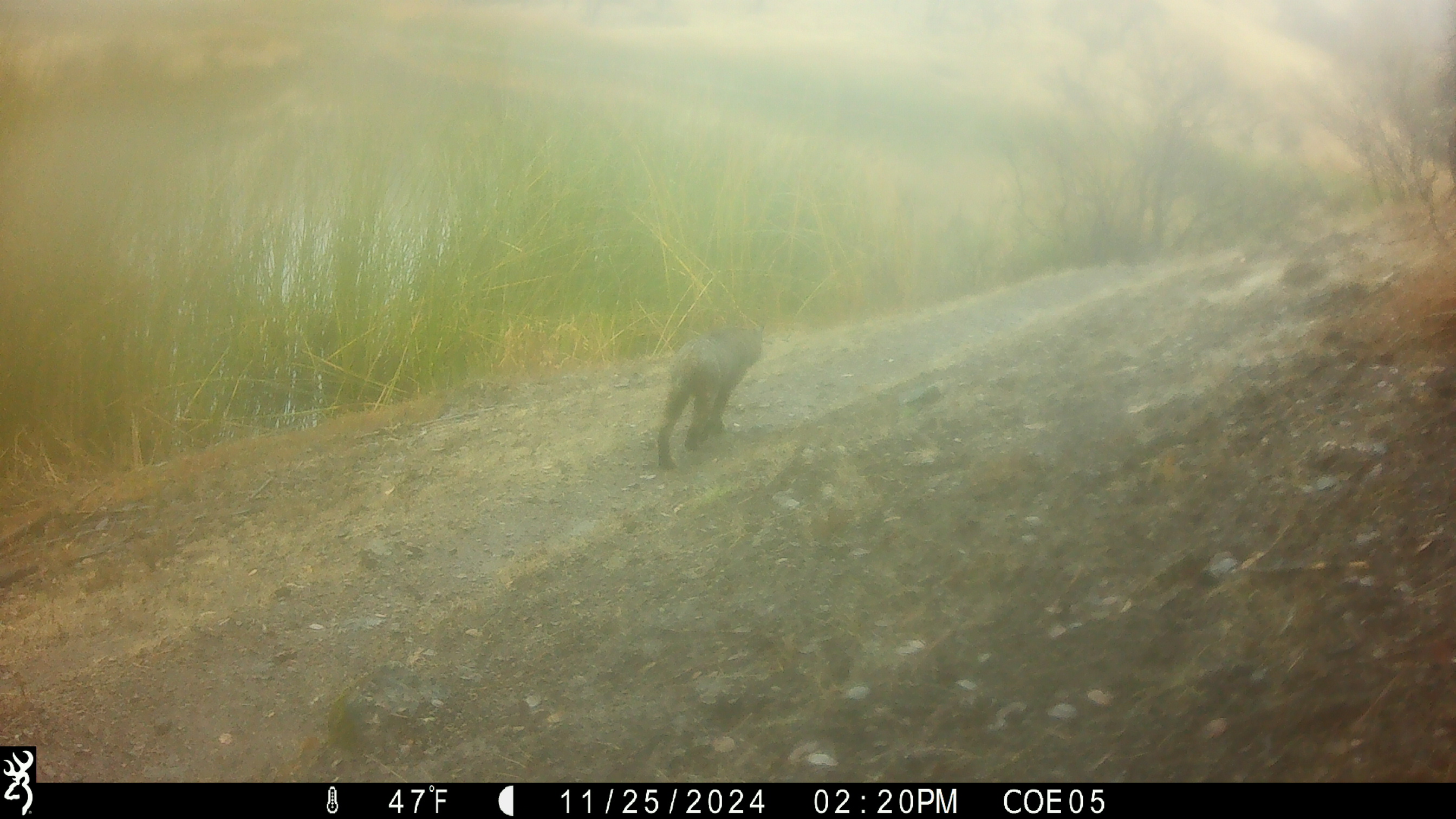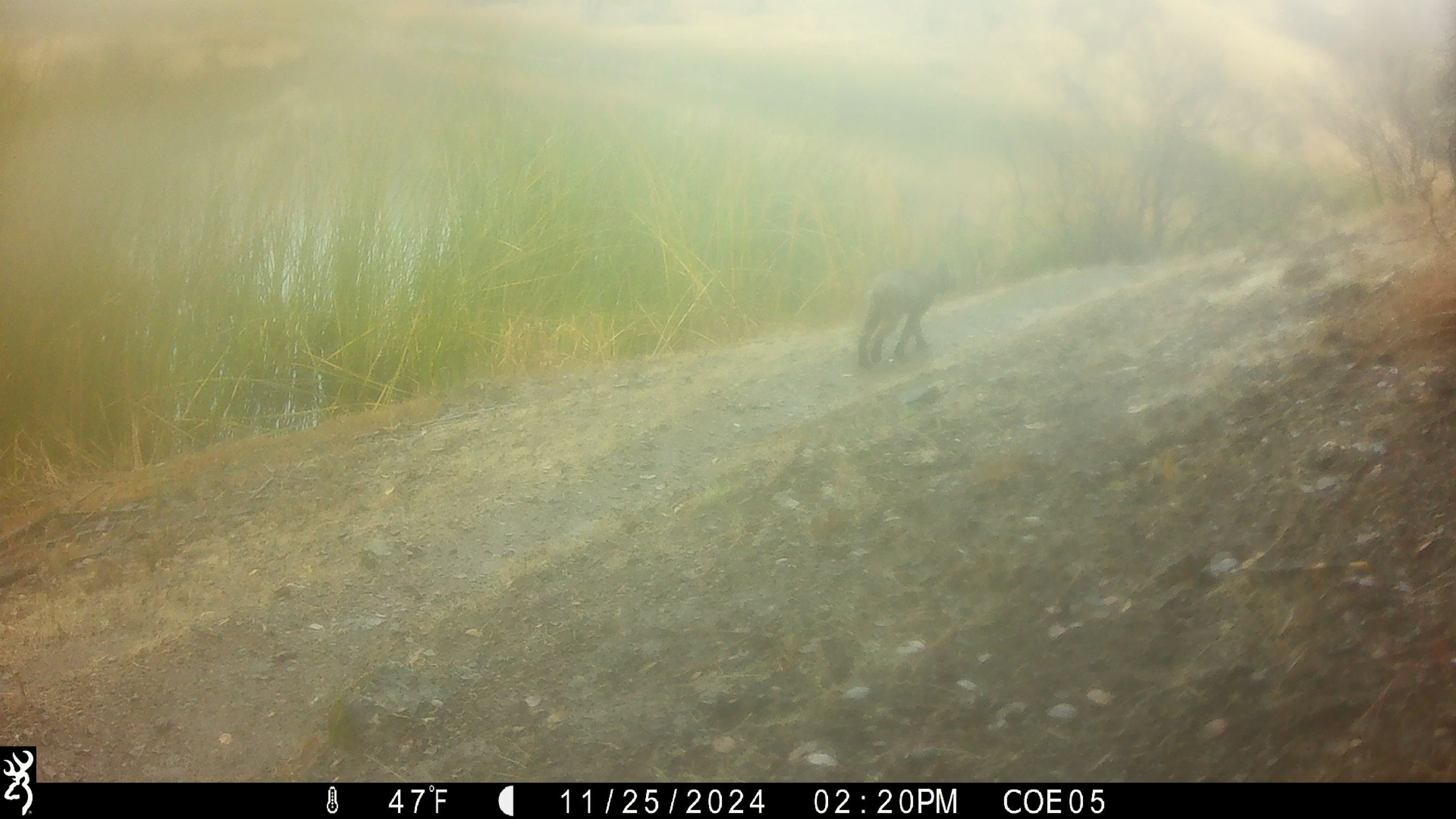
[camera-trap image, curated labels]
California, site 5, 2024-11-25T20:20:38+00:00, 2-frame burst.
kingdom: Animalia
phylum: Chordata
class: Mammalia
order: Carnivora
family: Felidae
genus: Lynx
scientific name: Lynx rufus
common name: bobcat